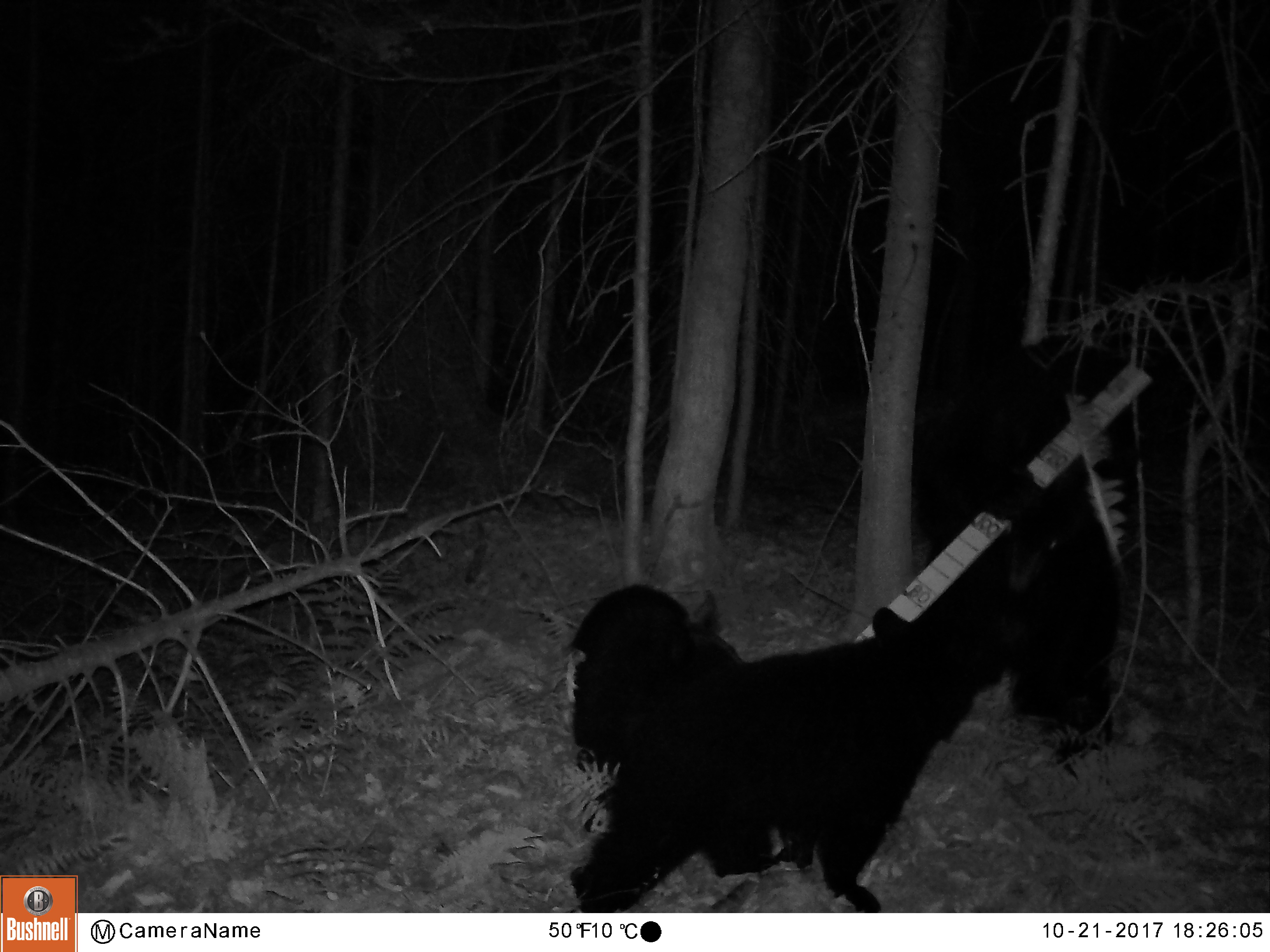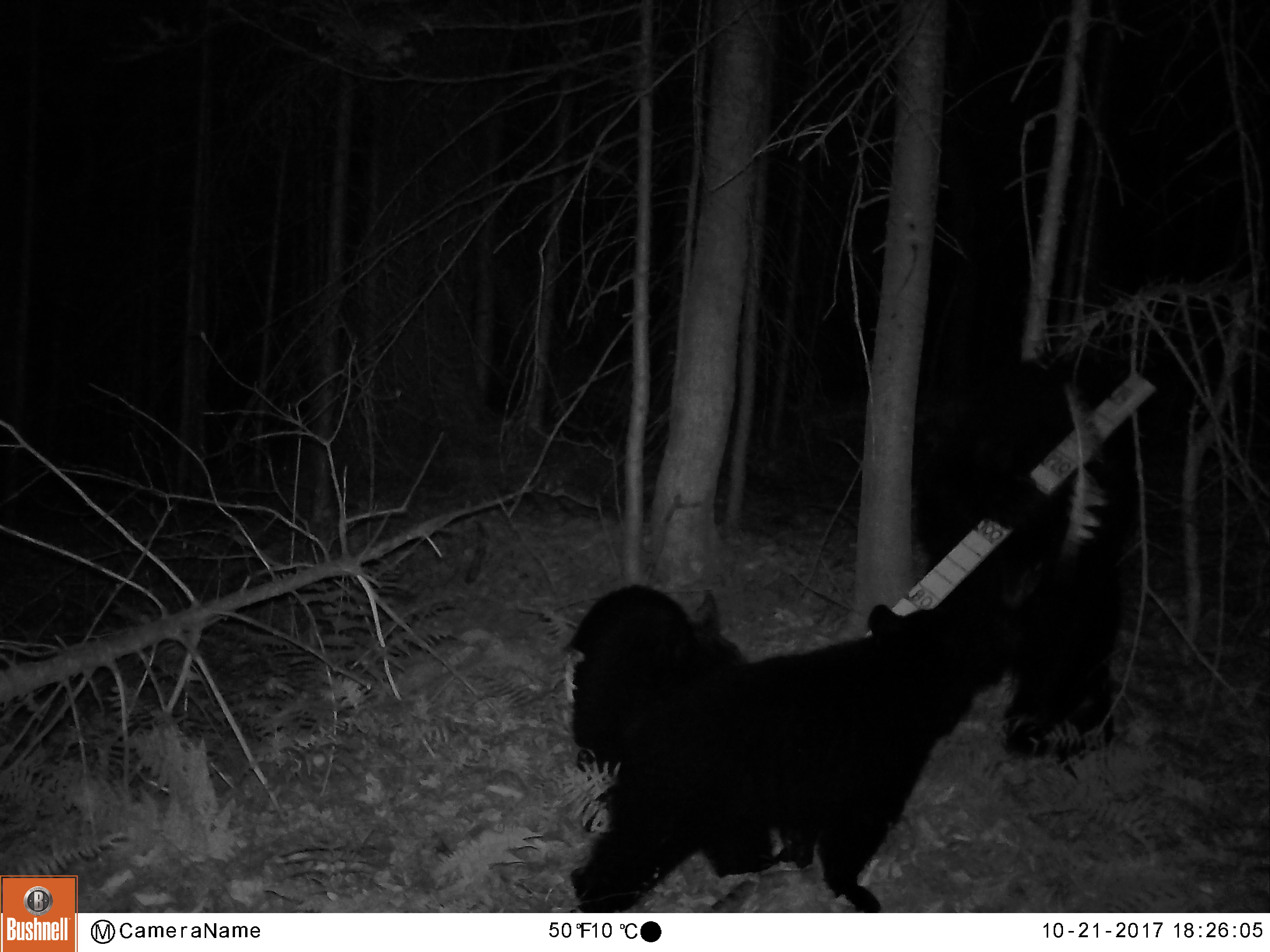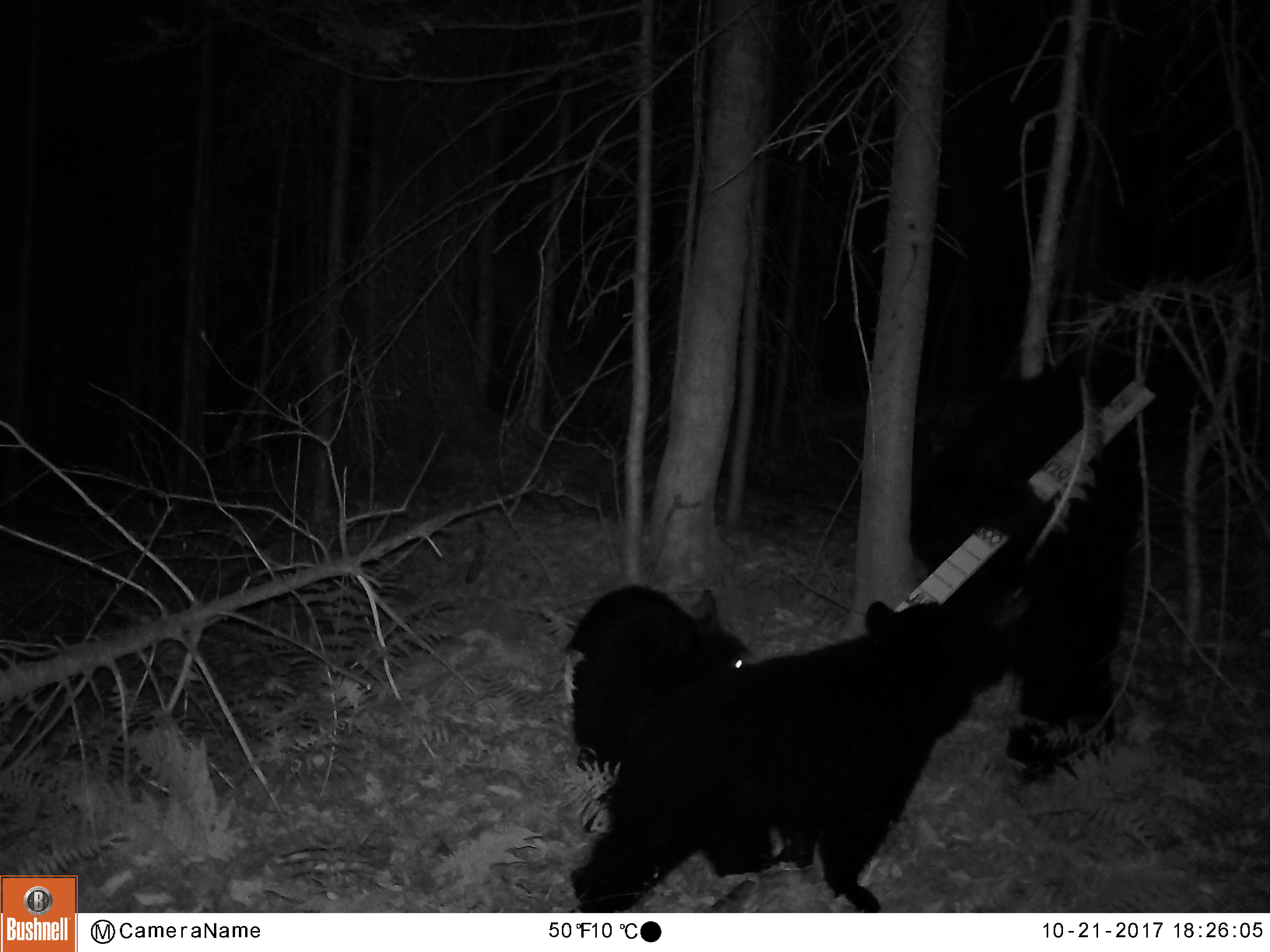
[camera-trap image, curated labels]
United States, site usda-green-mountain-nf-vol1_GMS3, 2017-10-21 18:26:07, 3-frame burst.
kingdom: Animalia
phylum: Chordata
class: Mammalia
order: Carnivora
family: Ursidae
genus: Ursus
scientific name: Ursus americanus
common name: black bear